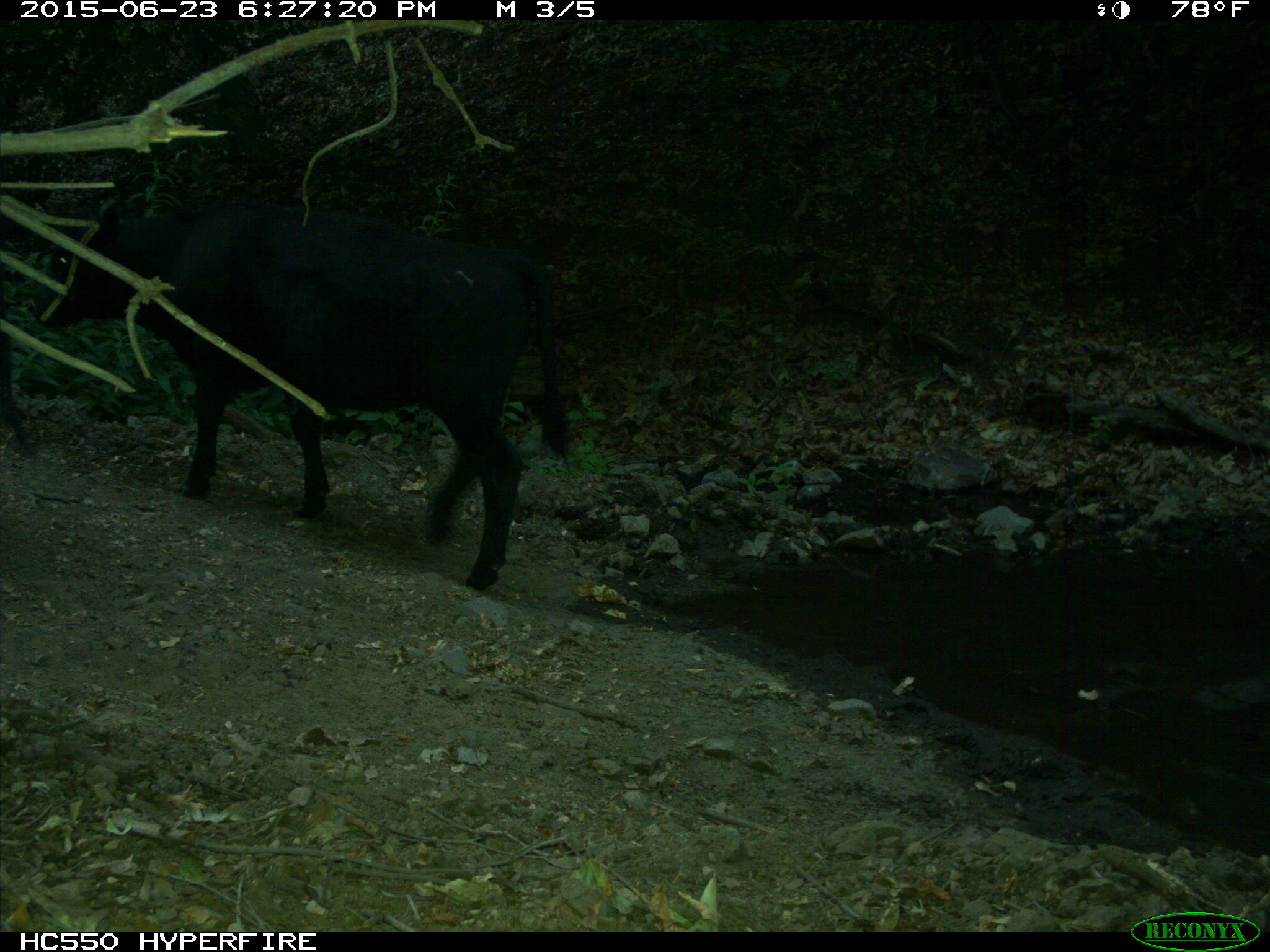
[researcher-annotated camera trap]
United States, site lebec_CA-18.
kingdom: Animalia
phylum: Chordata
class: Mammalia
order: Artiodactyla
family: Bovidae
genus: Bos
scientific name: Bos taurus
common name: domestic cow